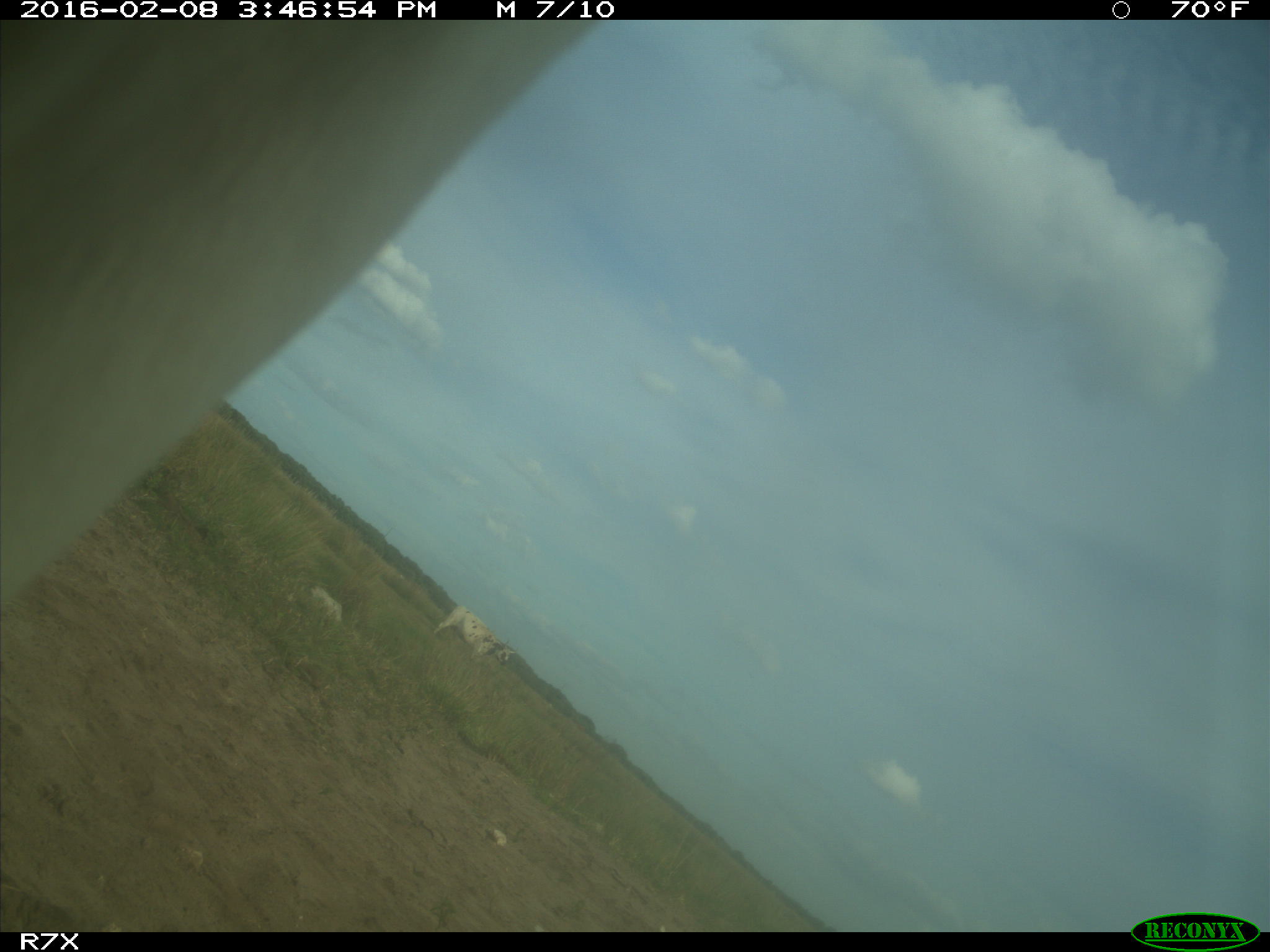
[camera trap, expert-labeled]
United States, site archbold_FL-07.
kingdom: Animalia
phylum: Chordata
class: Mammalia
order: Artiodactyla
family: Bovidae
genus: Bos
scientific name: Bos taurus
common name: domestic cow